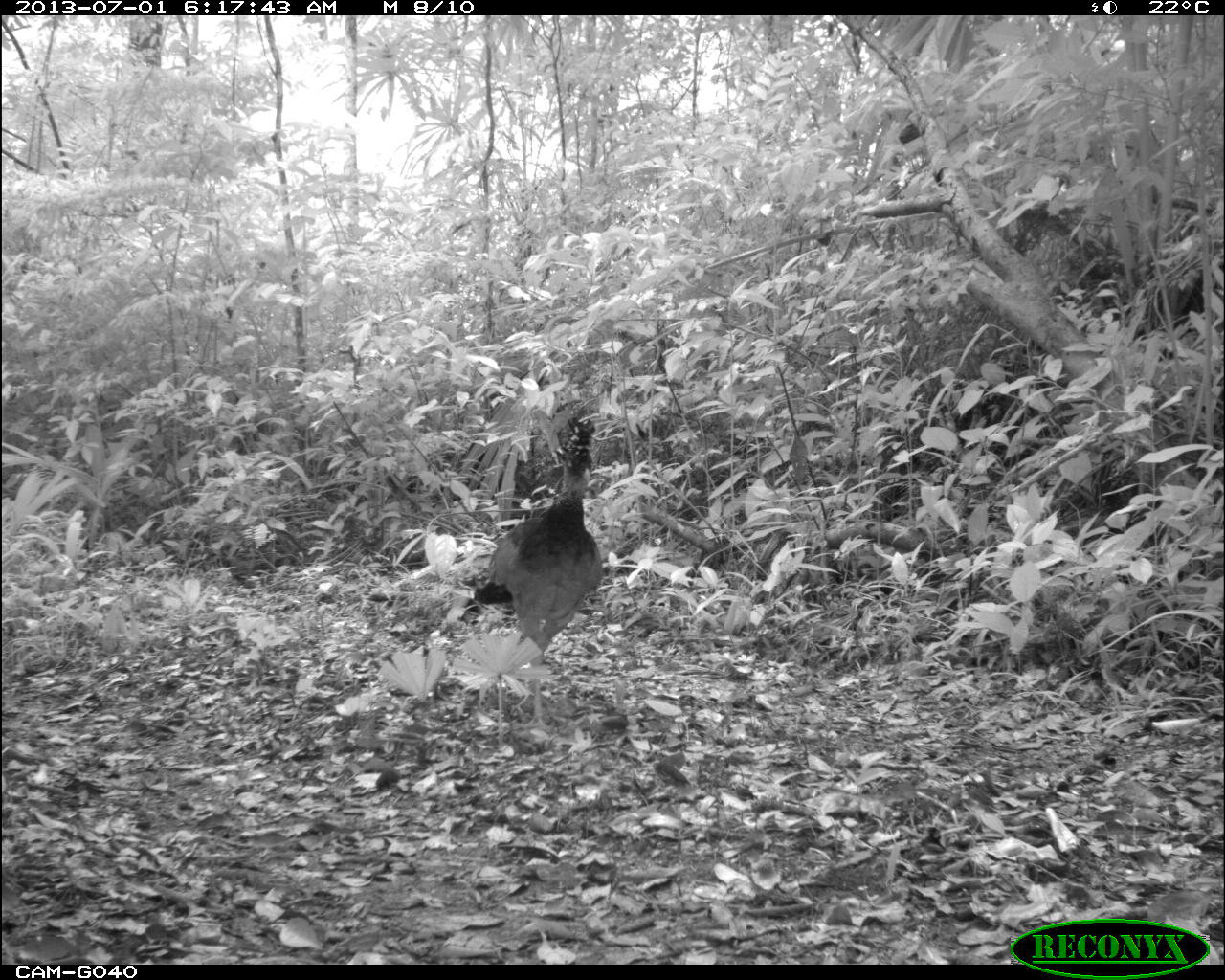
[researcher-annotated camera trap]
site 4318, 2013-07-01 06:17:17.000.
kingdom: Animalia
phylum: Chordata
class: Aves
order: Galliformes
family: Cracidae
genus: Crax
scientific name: Crax rubra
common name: great curassow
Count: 1.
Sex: female.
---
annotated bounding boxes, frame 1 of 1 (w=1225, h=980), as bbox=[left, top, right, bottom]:
crax rubra: bbox=[474, 416, 603, 732]